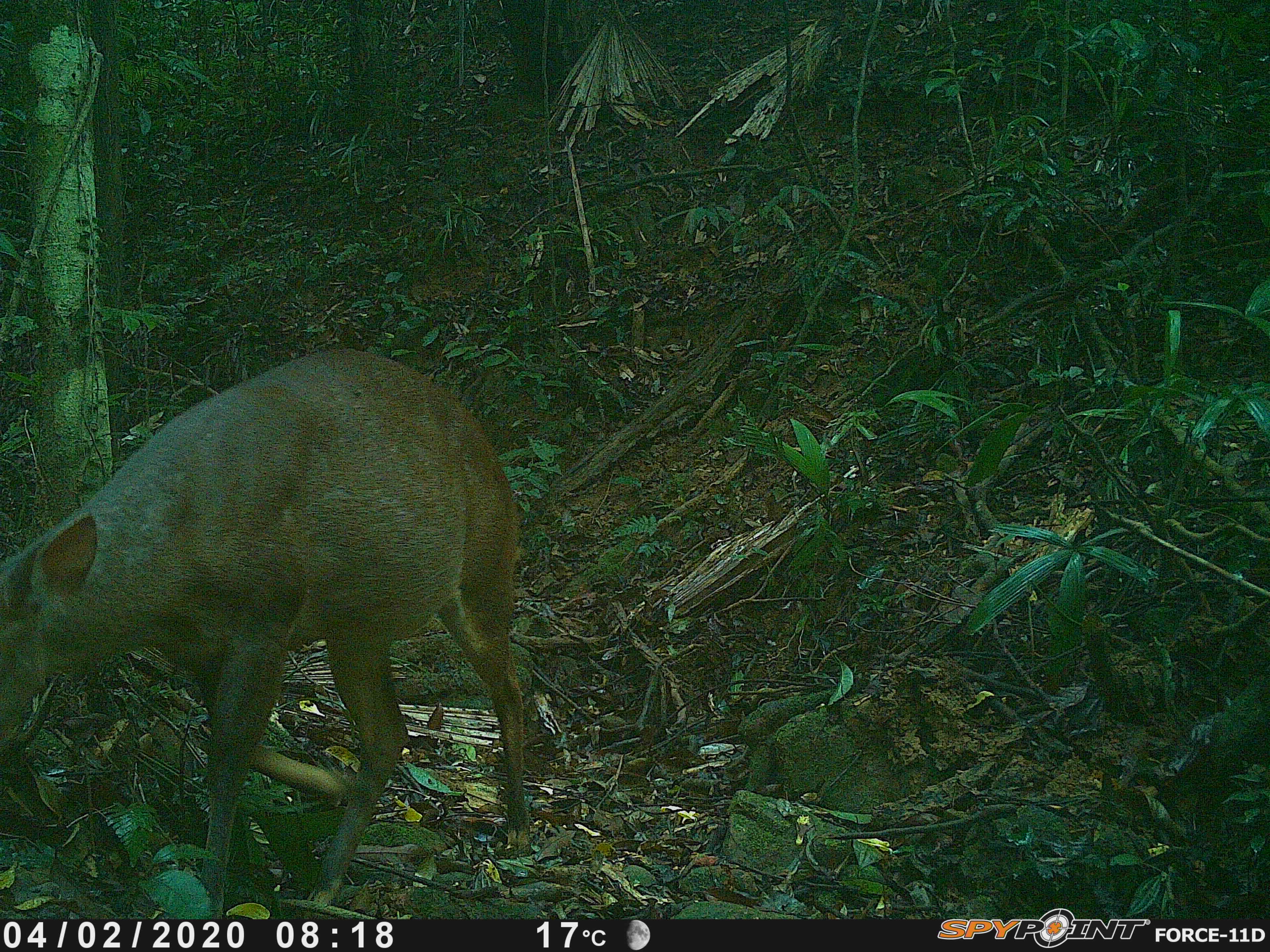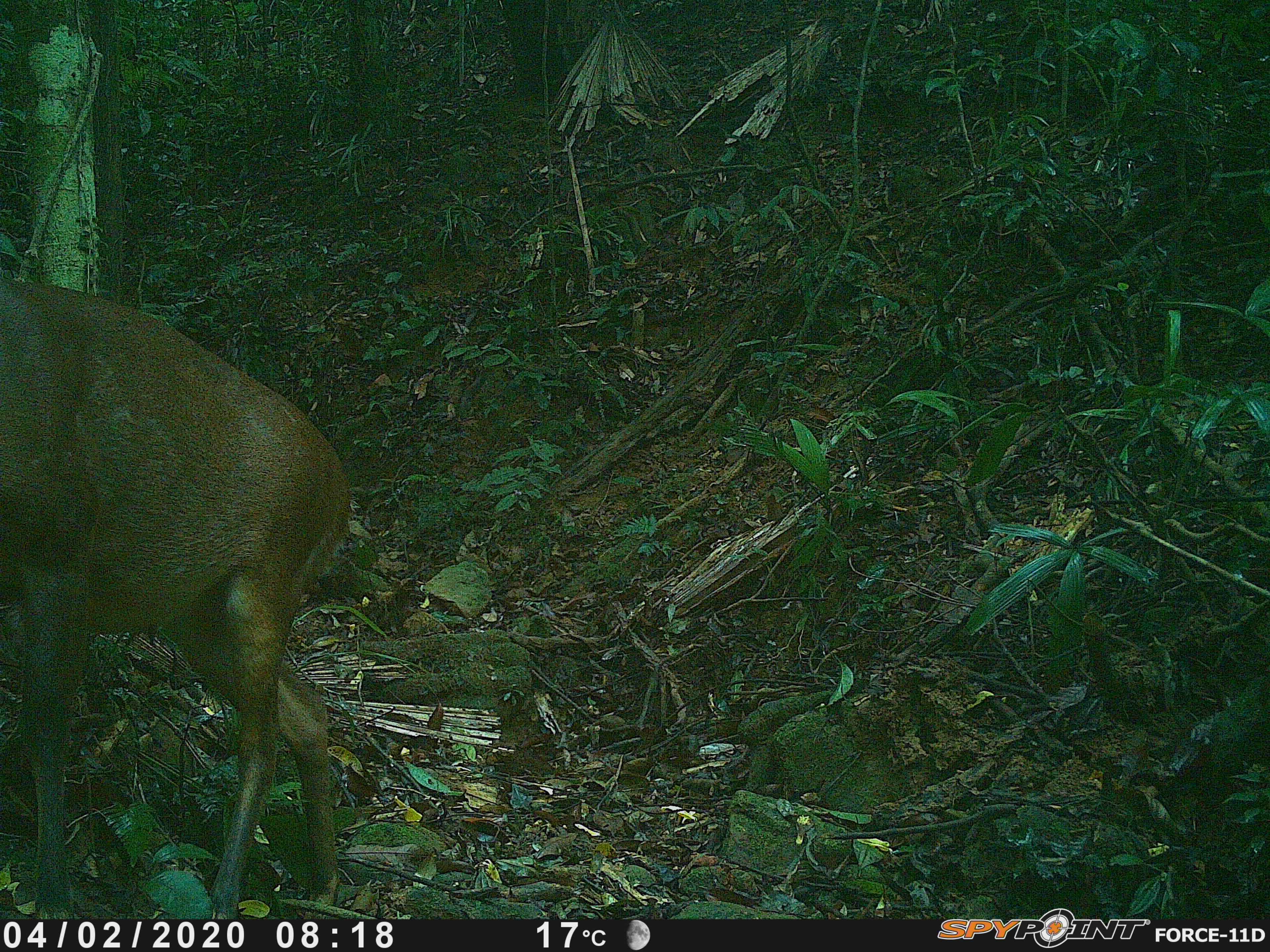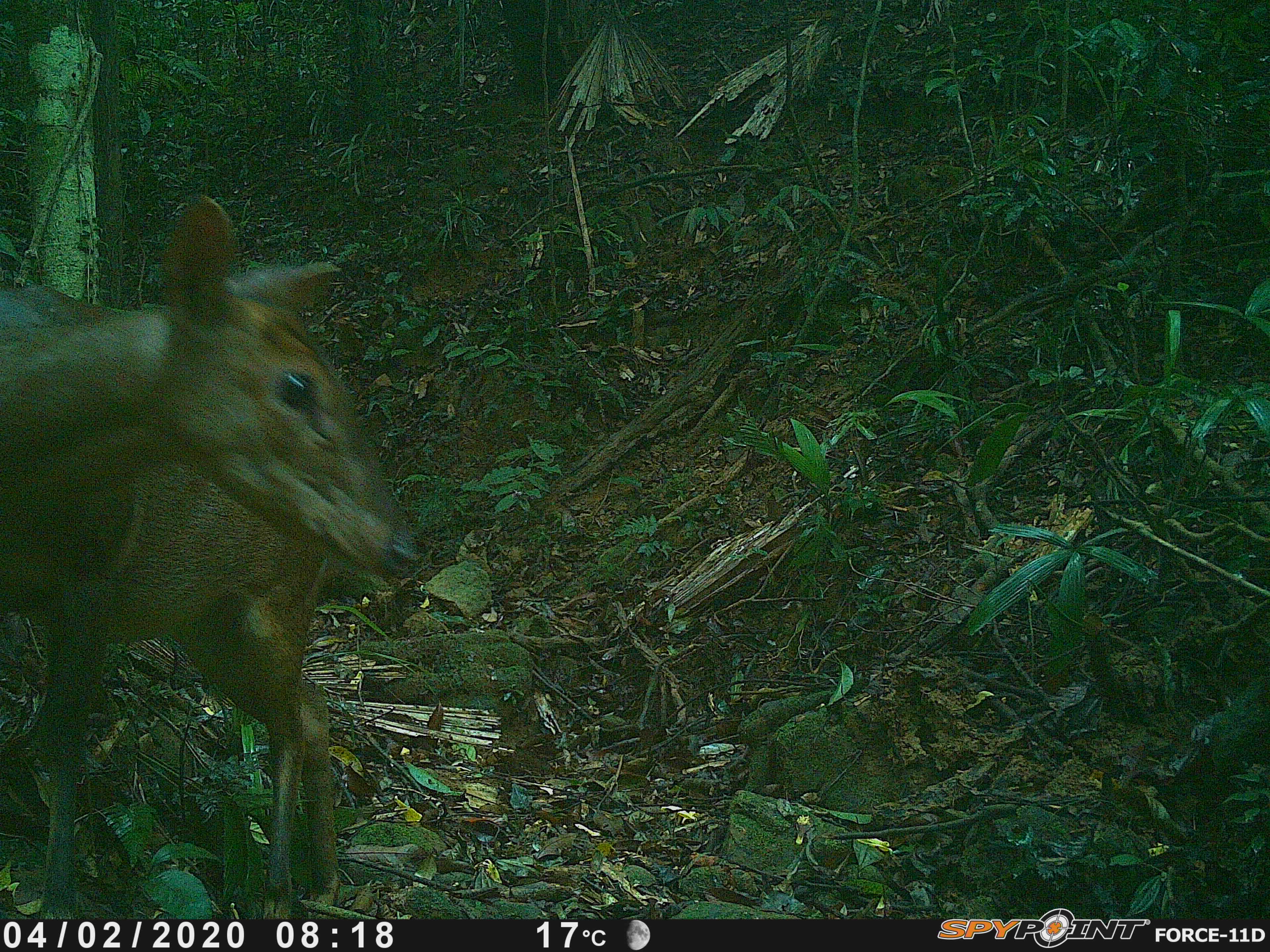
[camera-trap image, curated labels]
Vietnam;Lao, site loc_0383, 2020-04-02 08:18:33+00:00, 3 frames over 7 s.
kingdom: Animalia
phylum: Chordata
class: Mammalia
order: Artiodactyla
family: Cervidae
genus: Muntiacus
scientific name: Muntiacus vuquangensis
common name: large-antlered muntjac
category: large antlered muntjac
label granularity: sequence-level